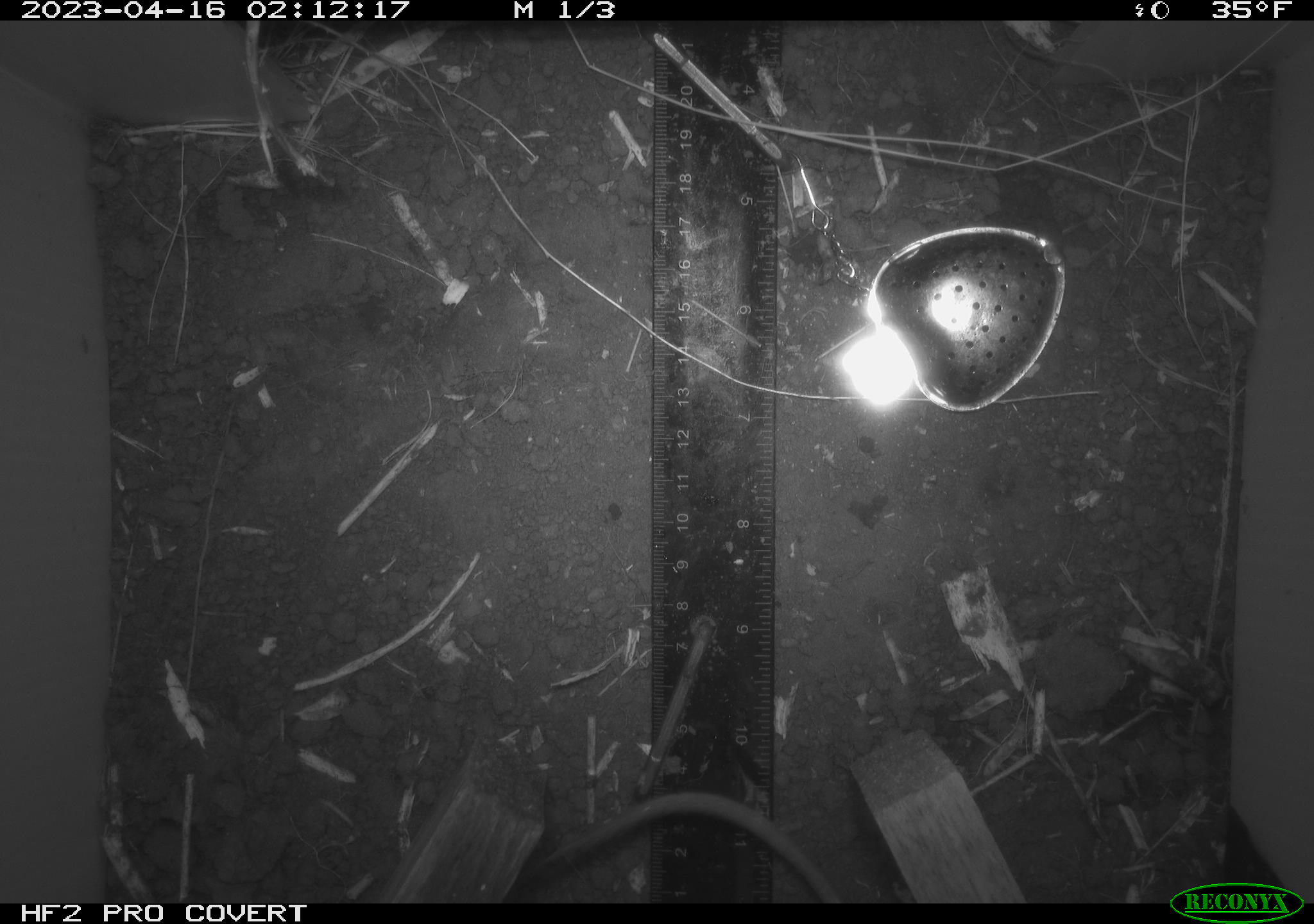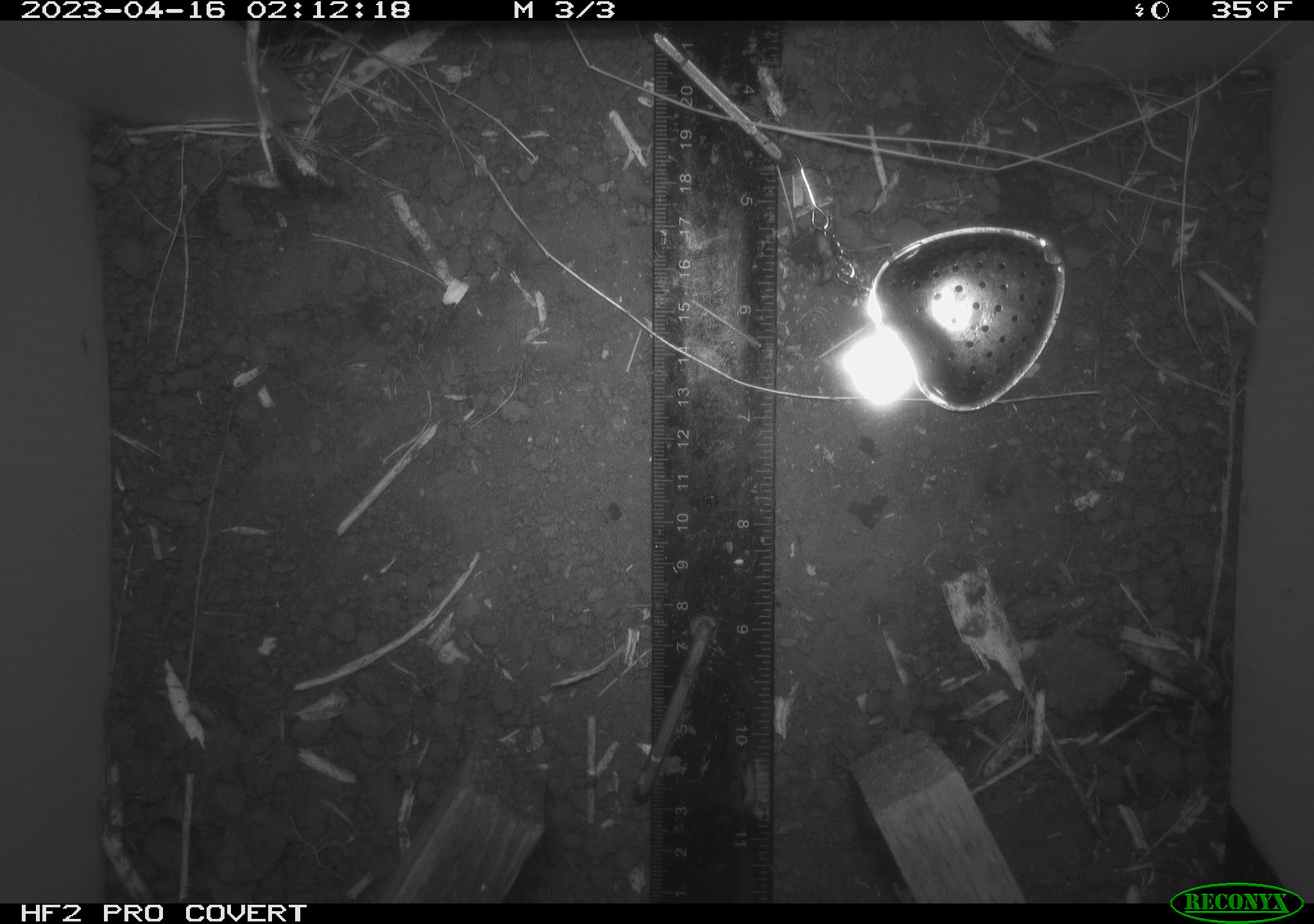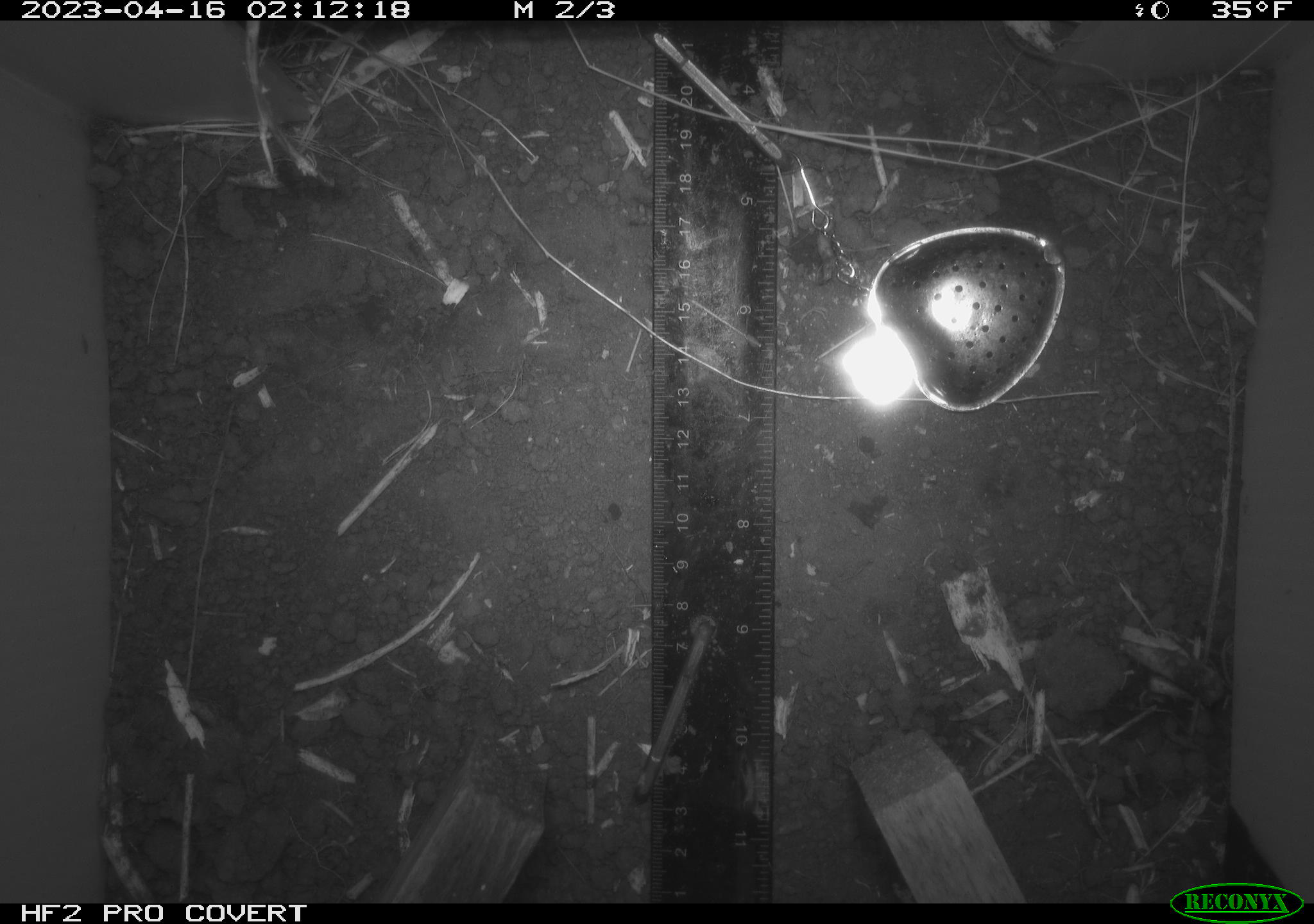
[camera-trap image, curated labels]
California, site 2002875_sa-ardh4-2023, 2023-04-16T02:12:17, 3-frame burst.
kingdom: Animalia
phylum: Chordata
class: Mammalia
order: Rodentia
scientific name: Rodentia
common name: mouse species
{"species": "mouse species (Rodentia)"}